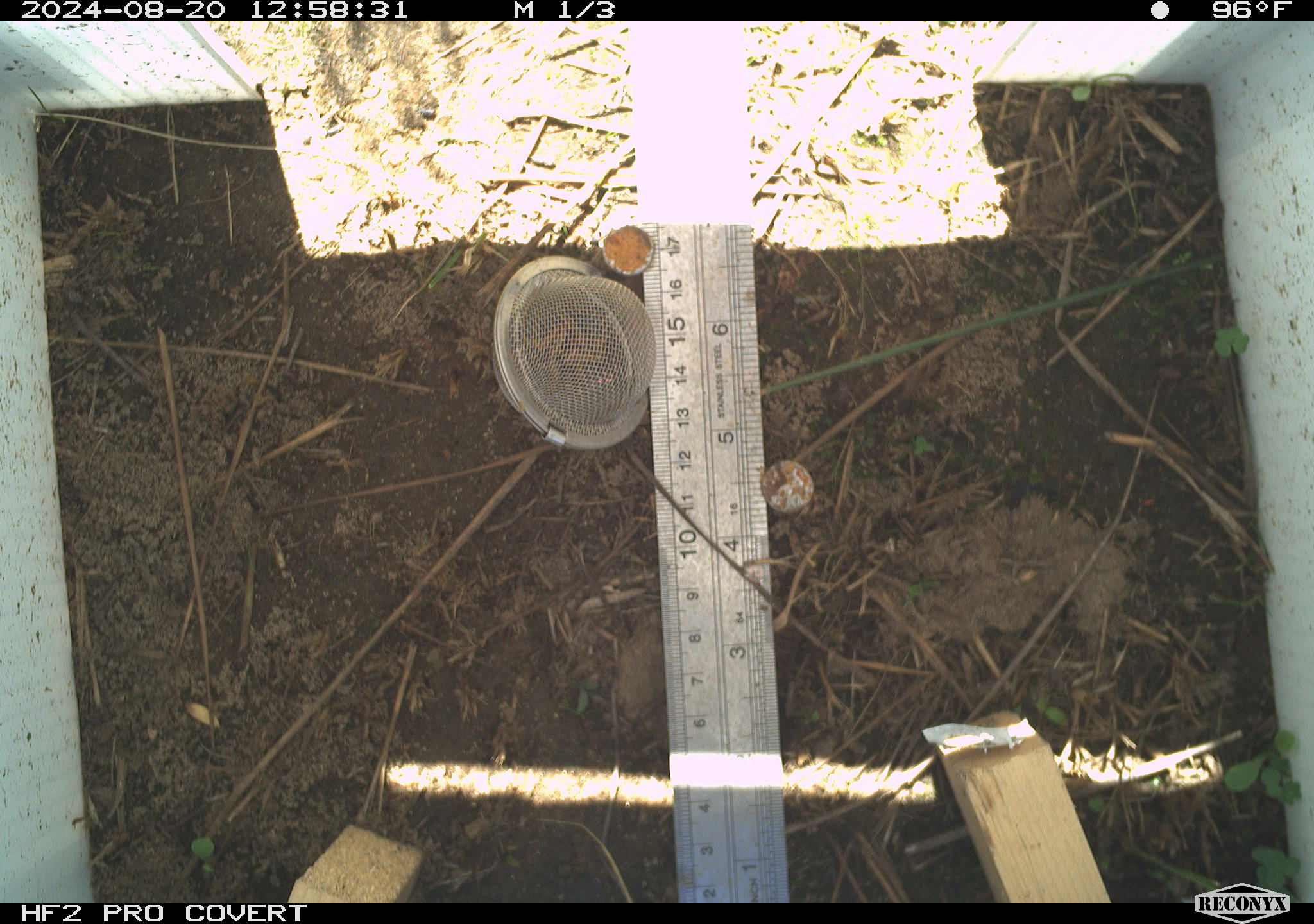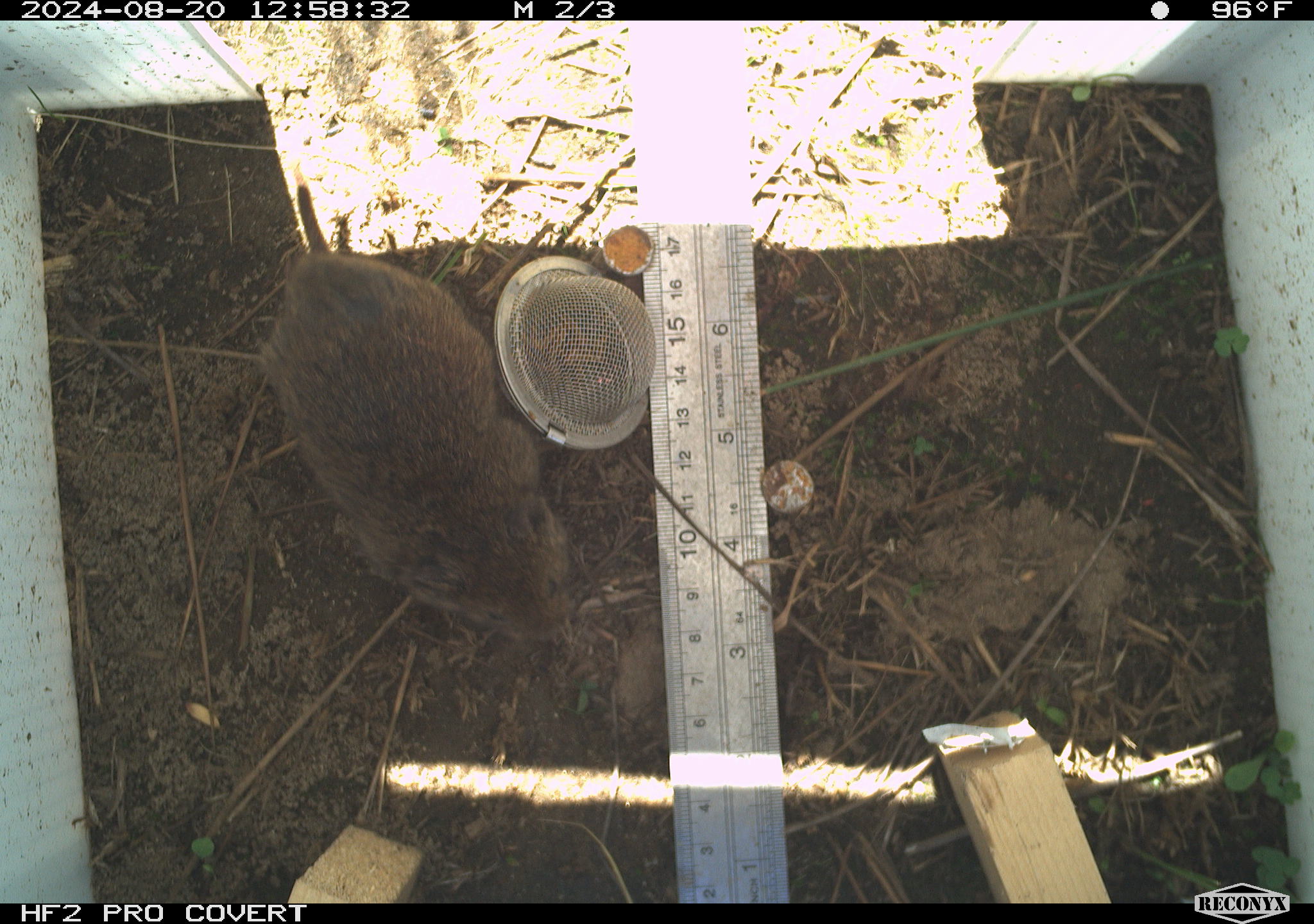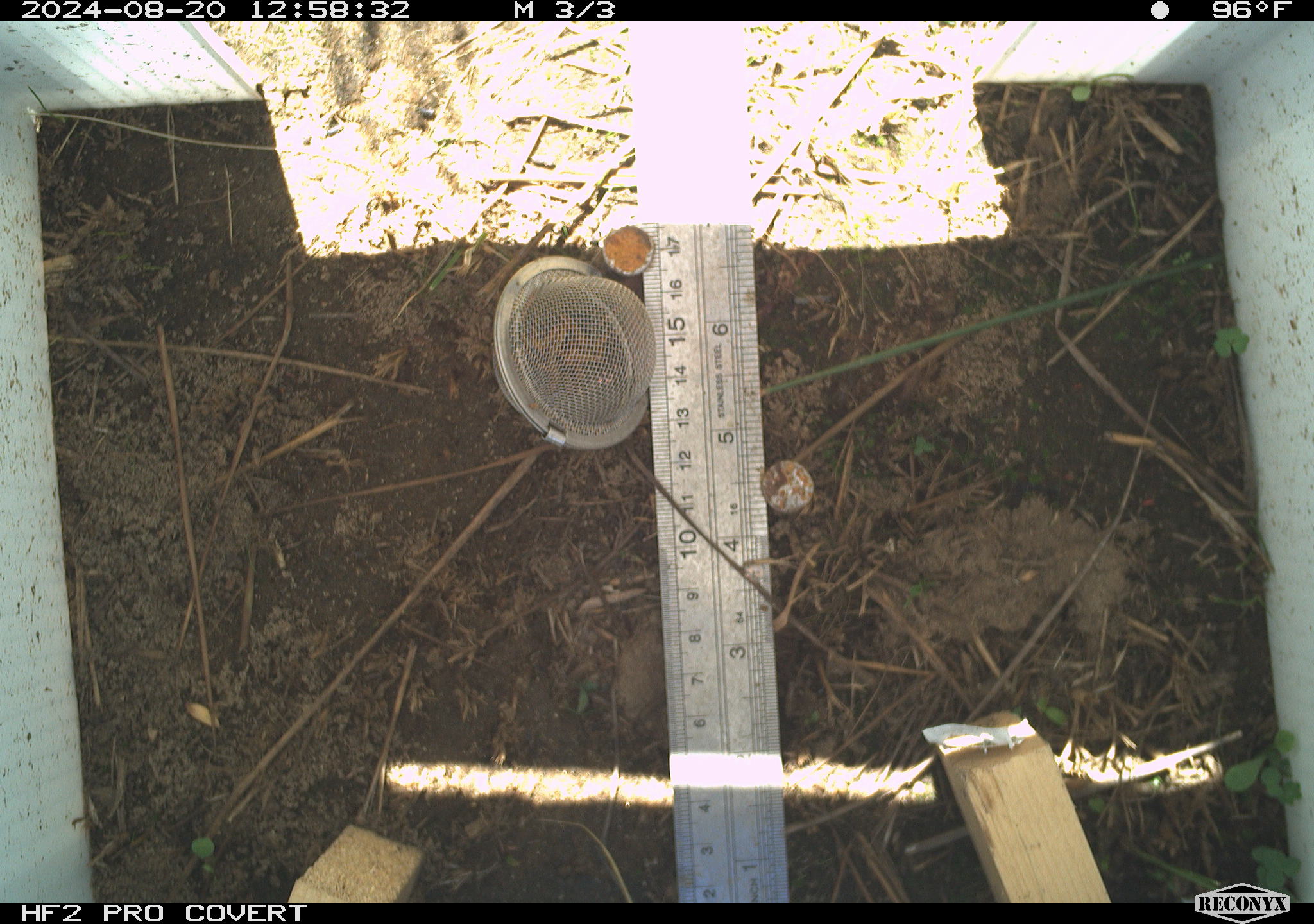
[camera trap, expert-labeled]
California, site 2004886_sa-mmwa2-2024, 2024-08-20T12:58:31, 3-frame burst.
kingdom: Animalia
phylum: Chordata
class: Mammalia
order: Rodentia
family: Cricetidae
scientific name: Arvicolinae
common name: voles, lemmings, and muskrats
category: arvicolinae subfamily